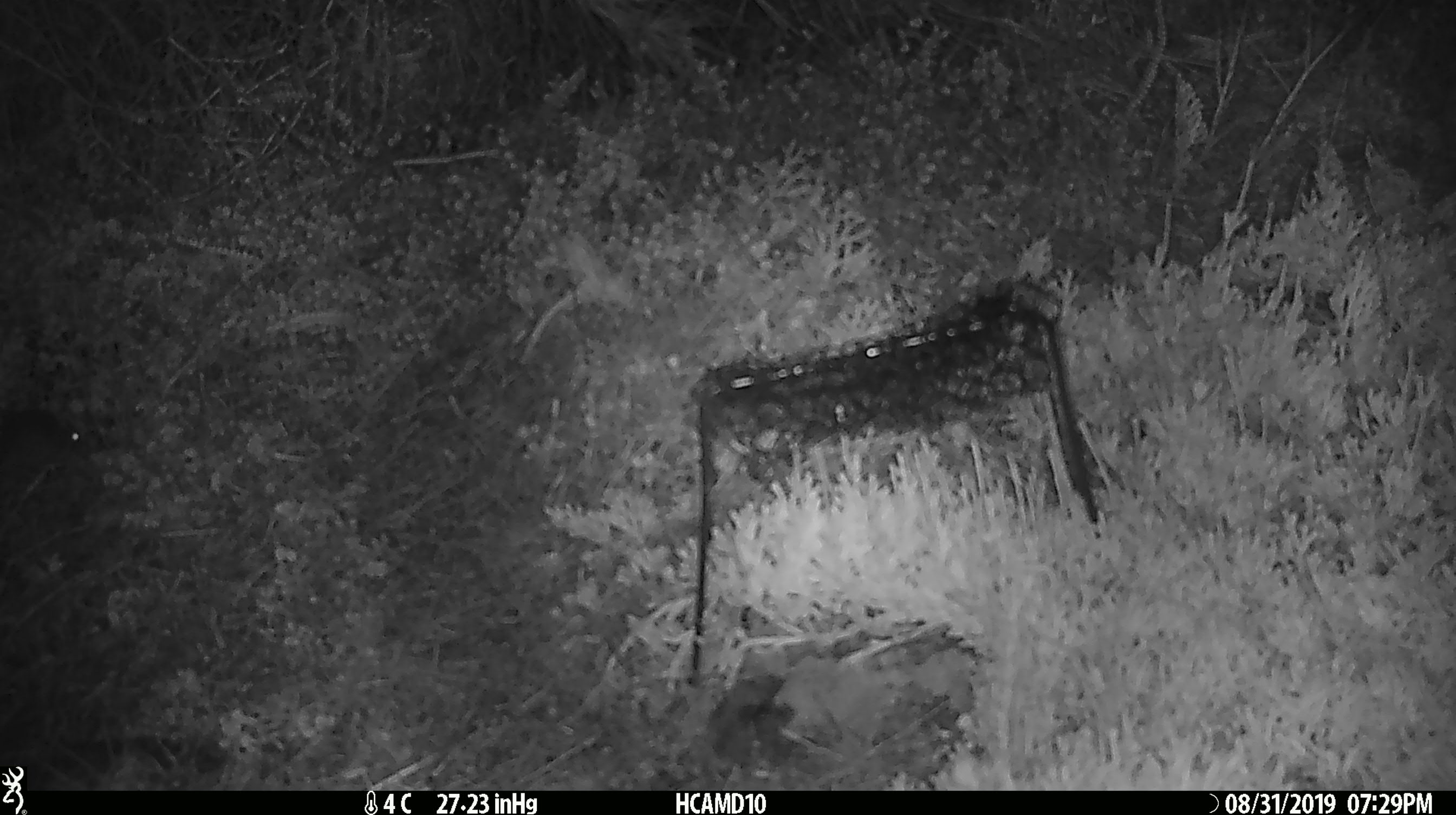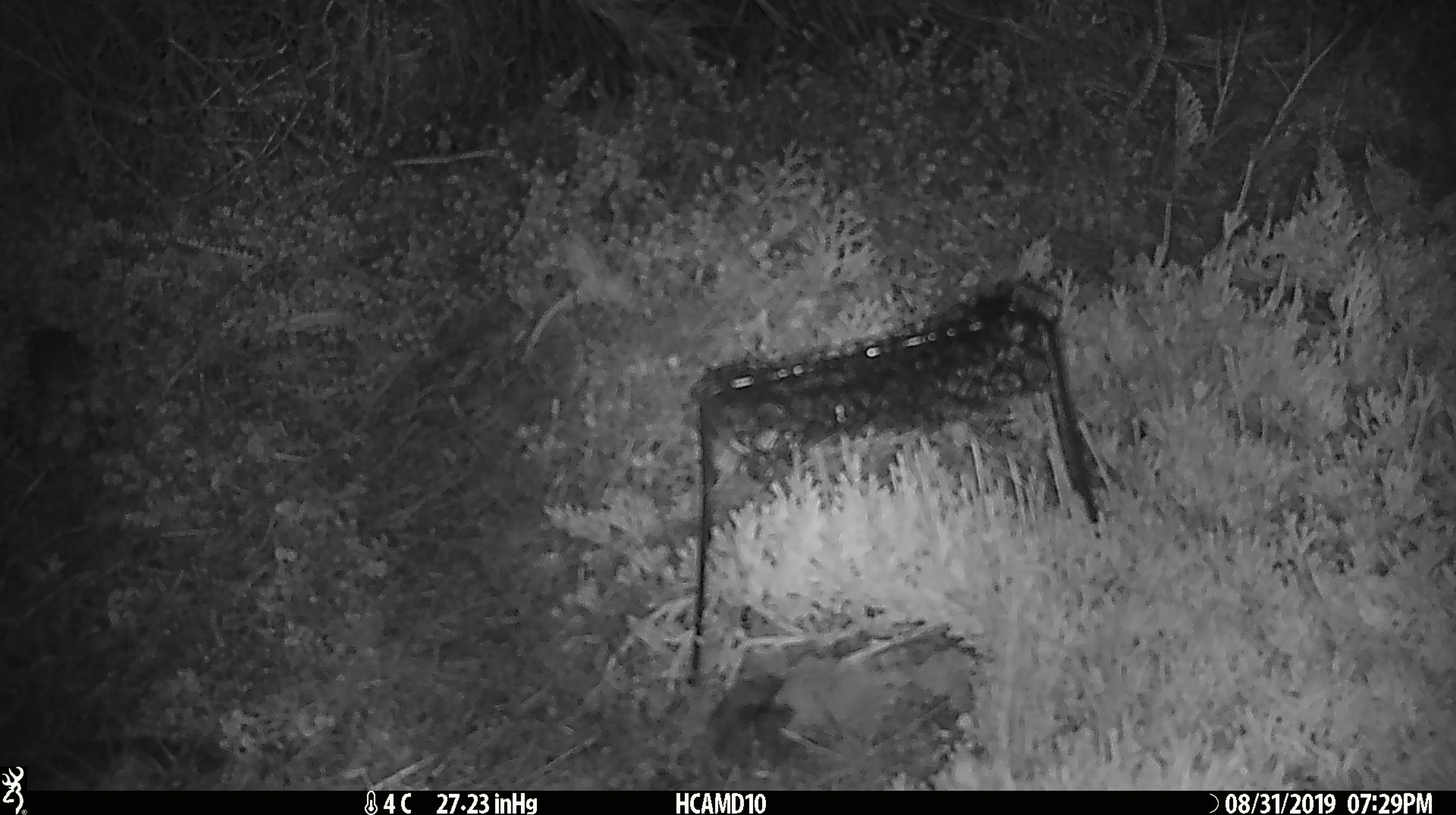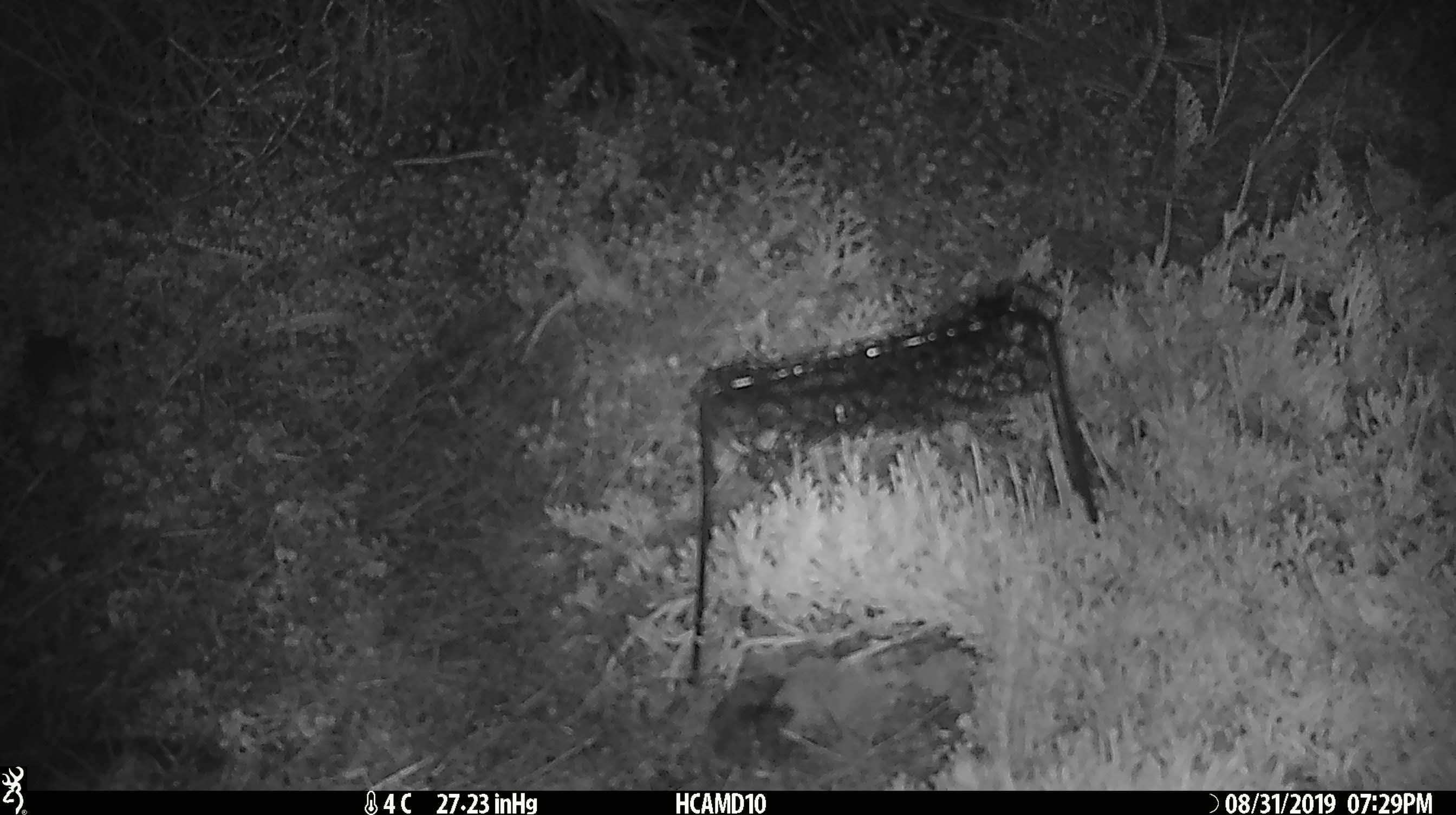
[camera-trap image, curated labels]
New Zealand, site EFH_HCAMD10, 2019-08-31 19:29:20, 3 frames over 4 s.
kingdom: Animalia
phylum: Chordata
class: Mammalia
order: Rodentia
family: Muridae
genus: Mus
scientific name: Mus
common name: mouse